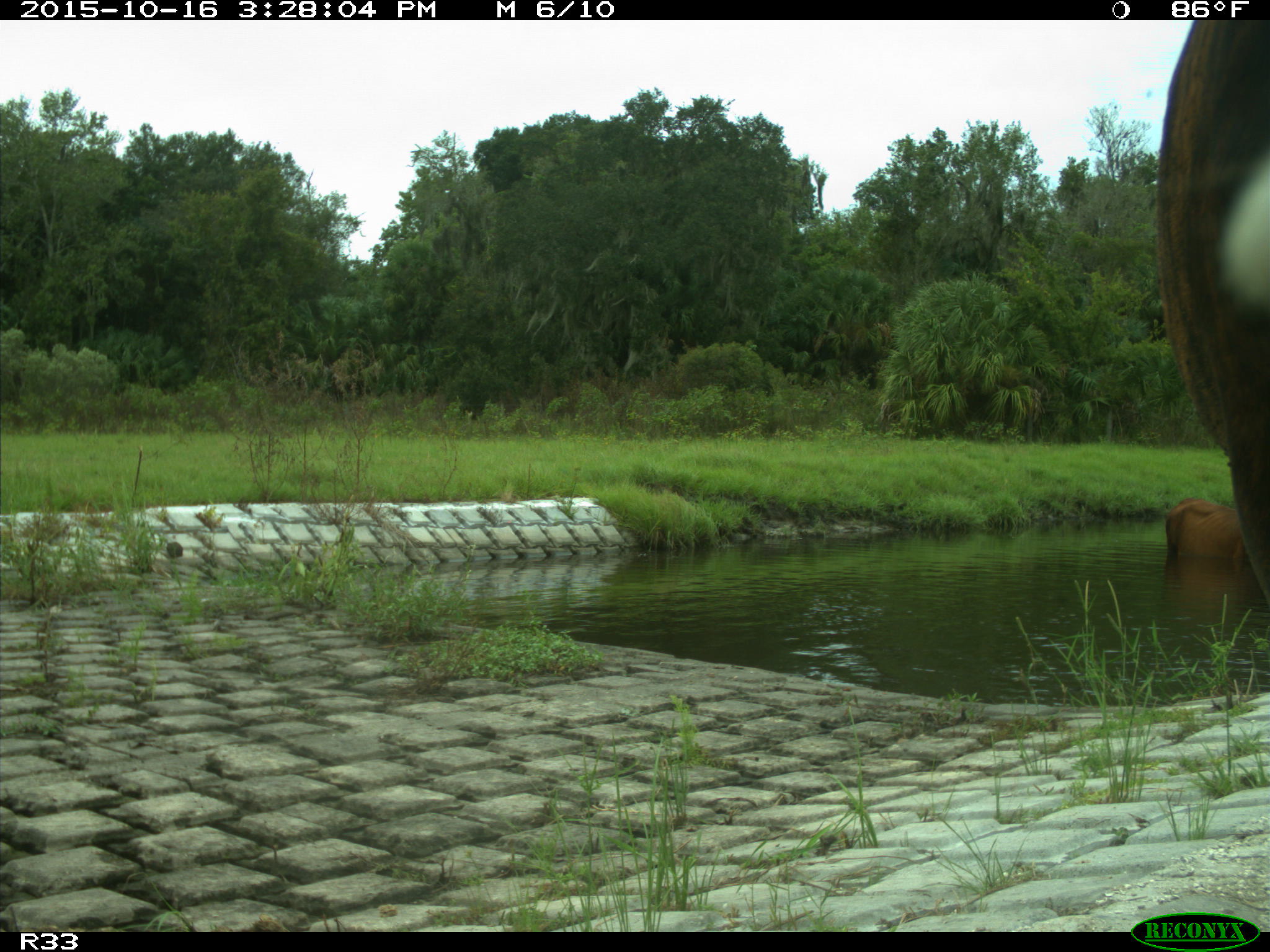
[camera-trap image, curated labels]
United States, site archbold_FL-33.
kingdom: Animalia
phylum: Chordata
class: Mammalia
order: Artiodactyla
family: Bovidae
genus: Bos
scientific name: Bos taurus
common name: domestic cow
Bos taurus (domestic cow).